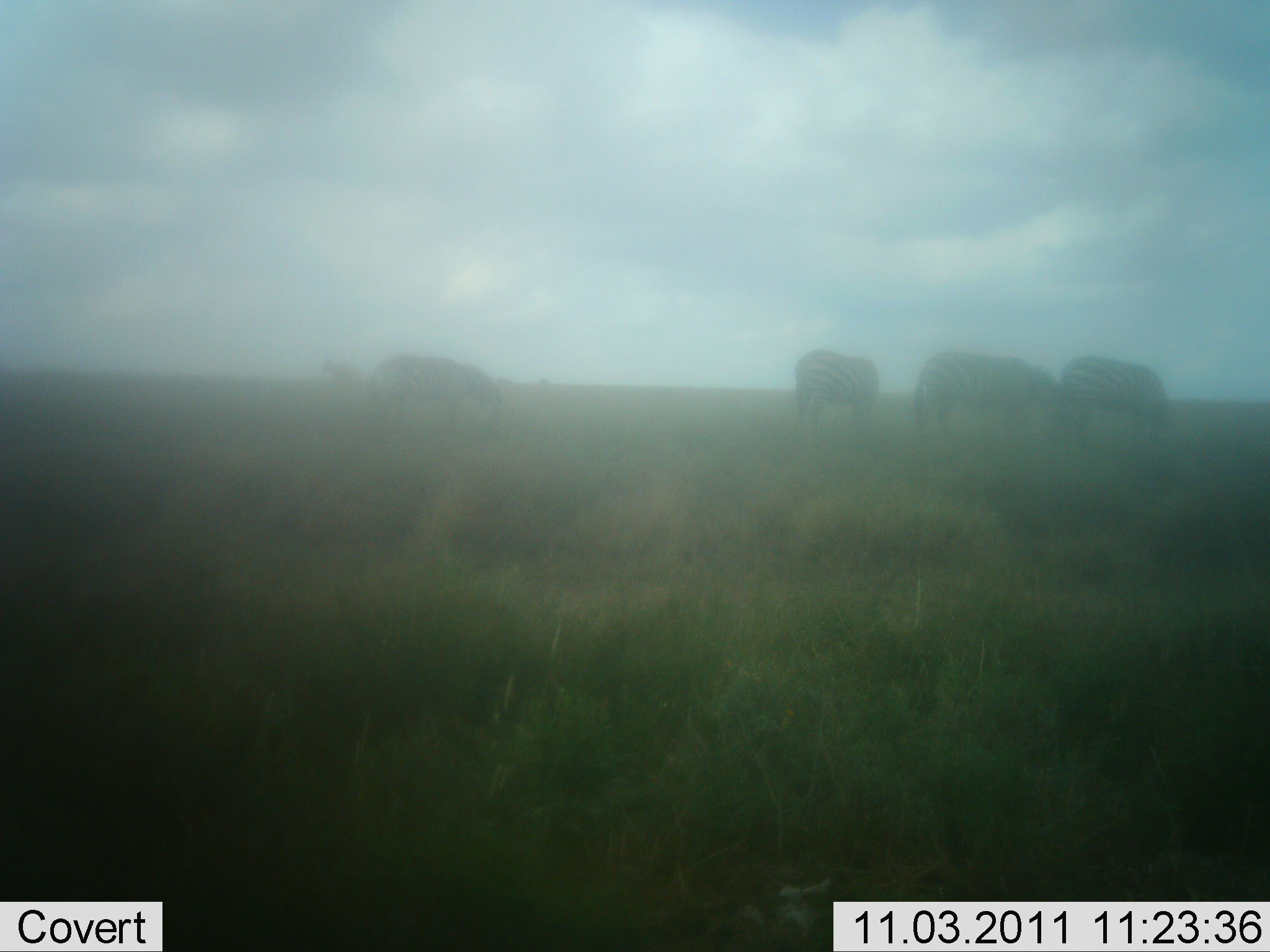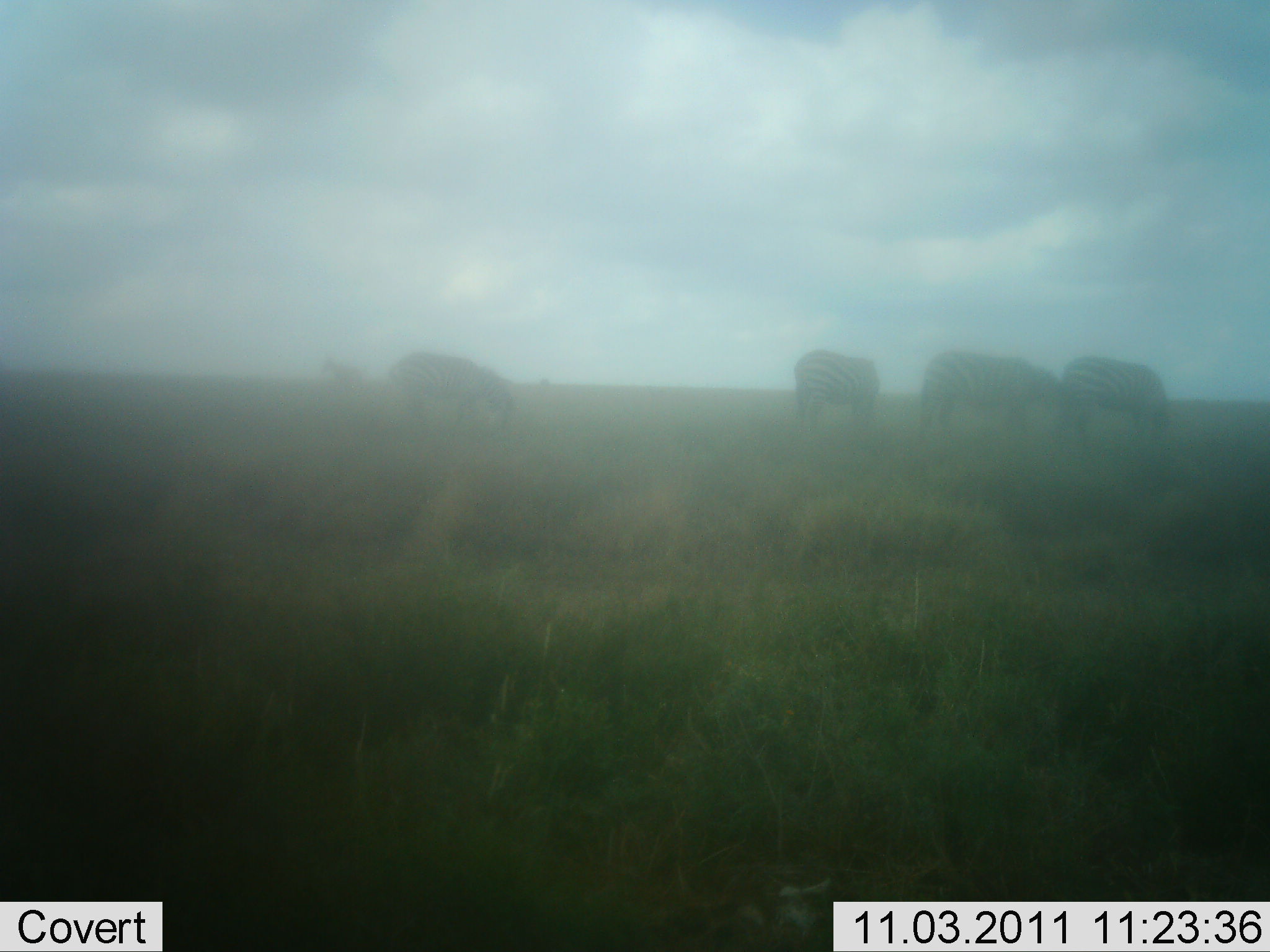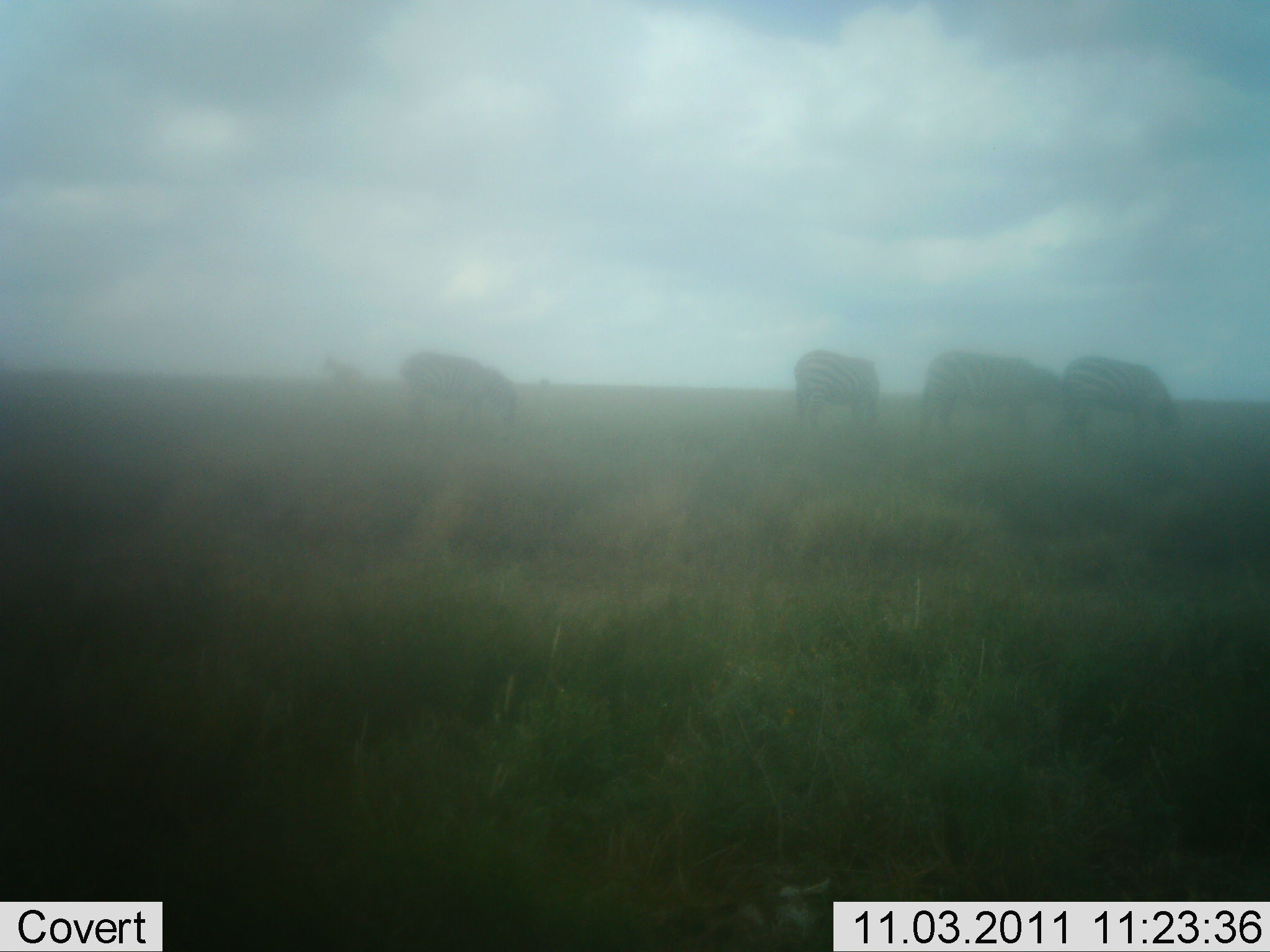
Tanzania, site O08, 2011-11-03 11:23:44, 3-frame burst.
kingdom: Animalia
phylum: Chordata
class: Mammalia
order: Perissodactyla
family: Equidae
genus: Equus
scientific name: Equus quagga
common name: plains zebra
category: zebra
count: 4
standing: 23%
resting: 8%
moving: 0%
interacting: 0%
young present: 0%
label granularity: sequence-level